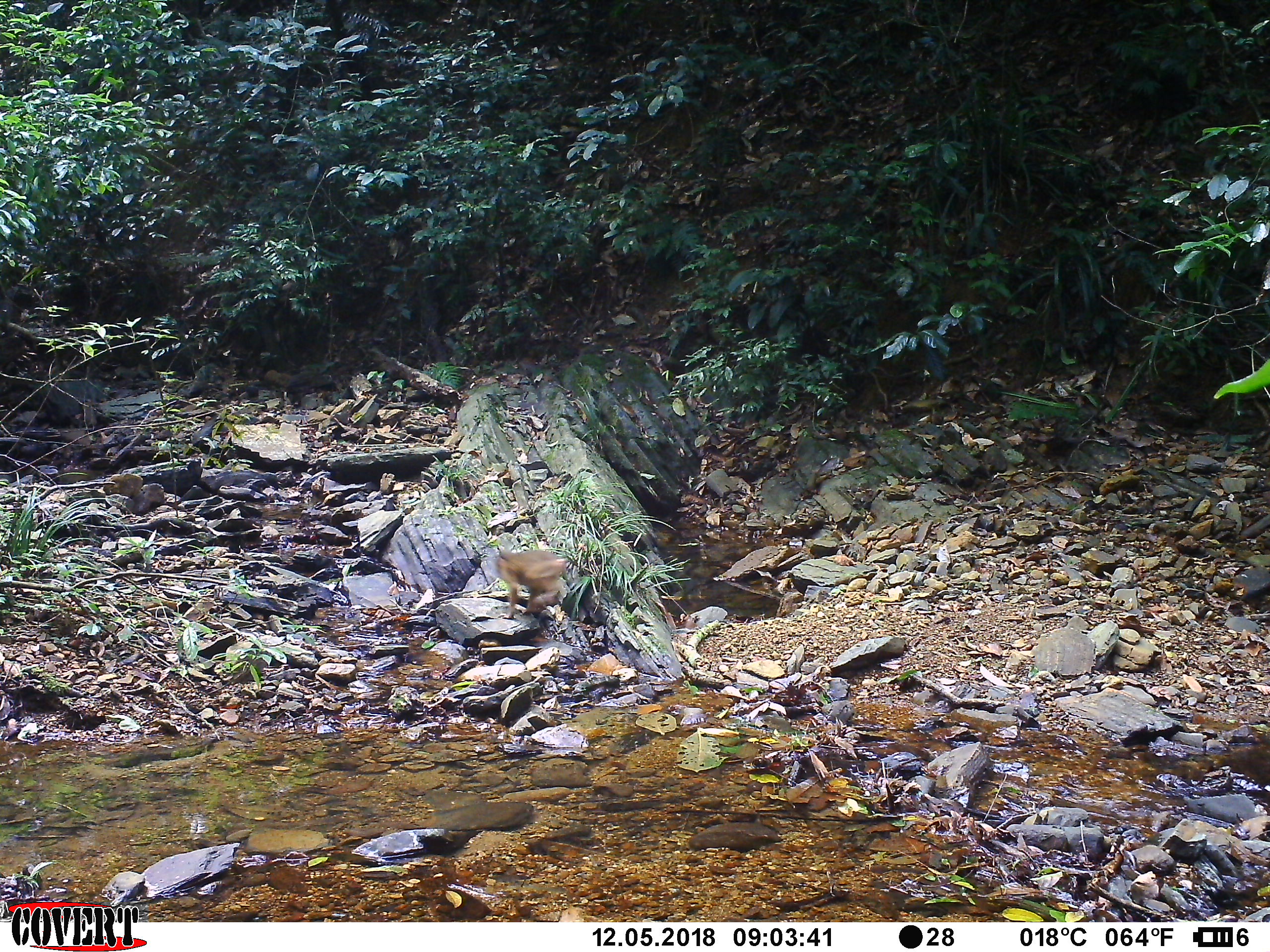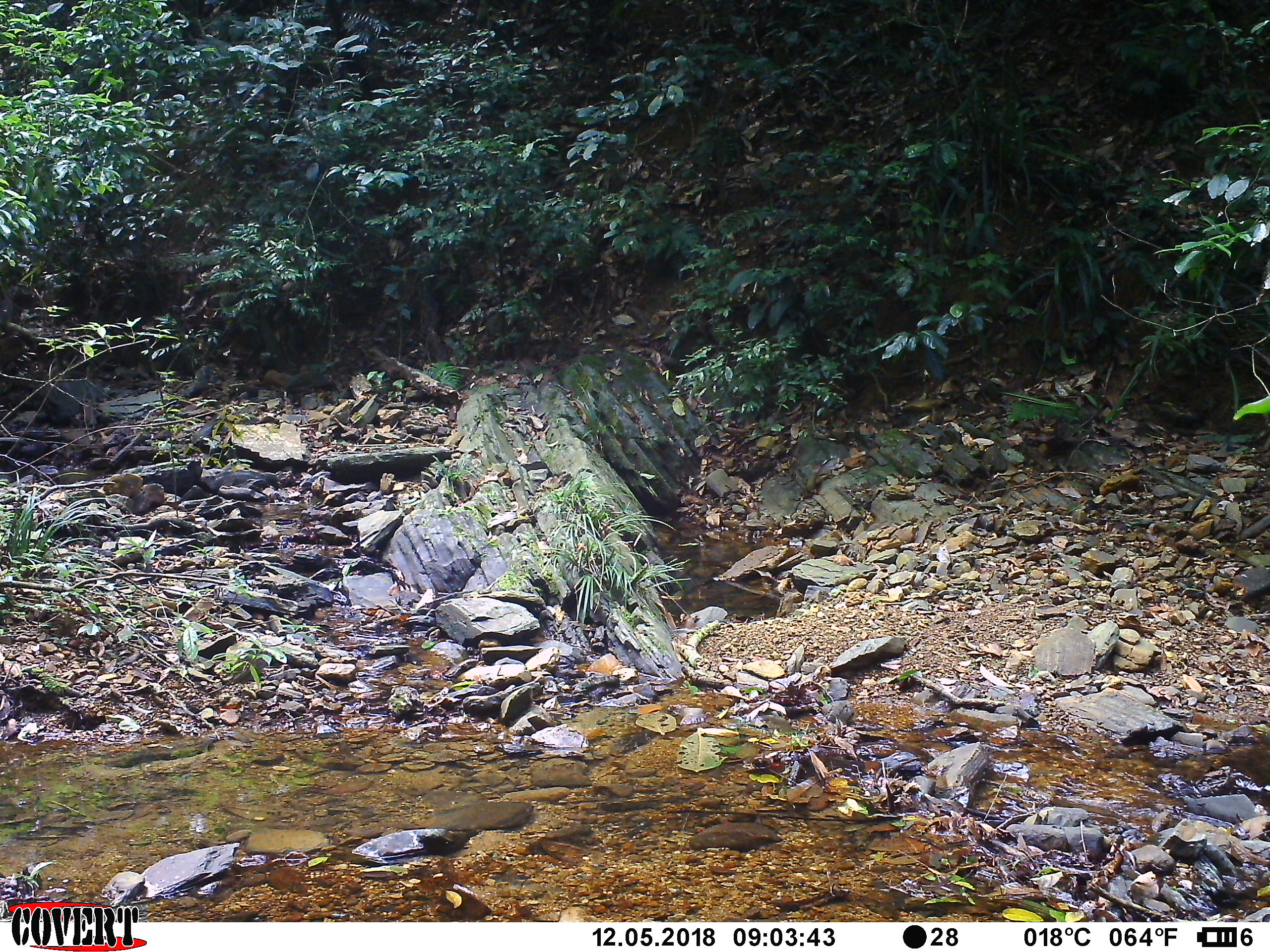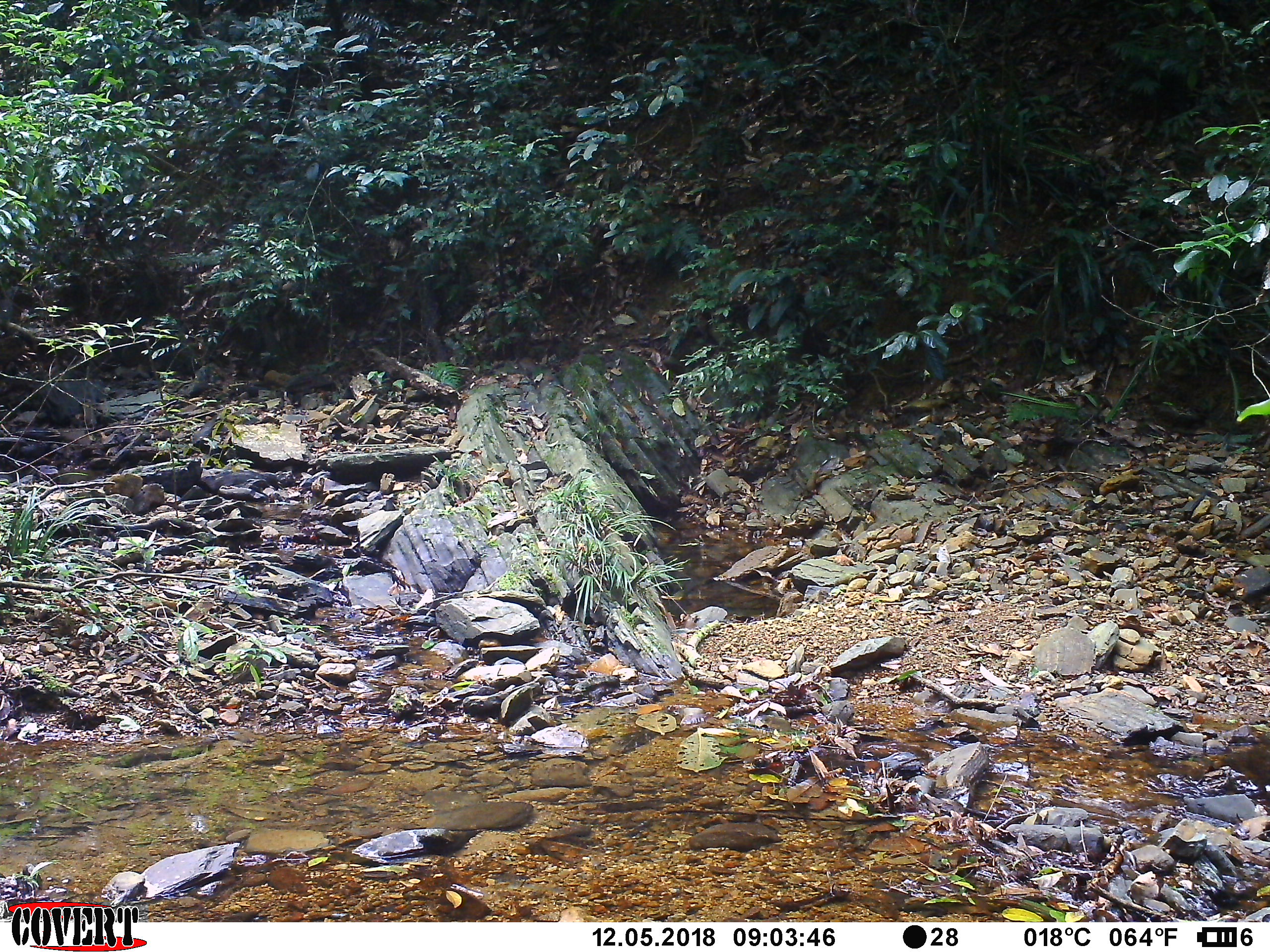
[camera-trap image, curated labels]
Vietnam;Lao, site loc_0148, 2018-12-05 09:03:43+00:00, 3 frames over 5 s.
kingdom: Animalia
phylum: Chordata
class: Mammalia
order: Primates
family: Cercopithecidae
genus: Macaca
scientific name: Macaca arctoides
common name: stump-tailed macaque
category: stump tailed macaque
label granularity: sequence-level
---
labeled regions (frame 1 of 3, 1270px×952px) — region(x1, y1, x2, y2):
stump tailed macaque: region(495, 547, 568, 620)